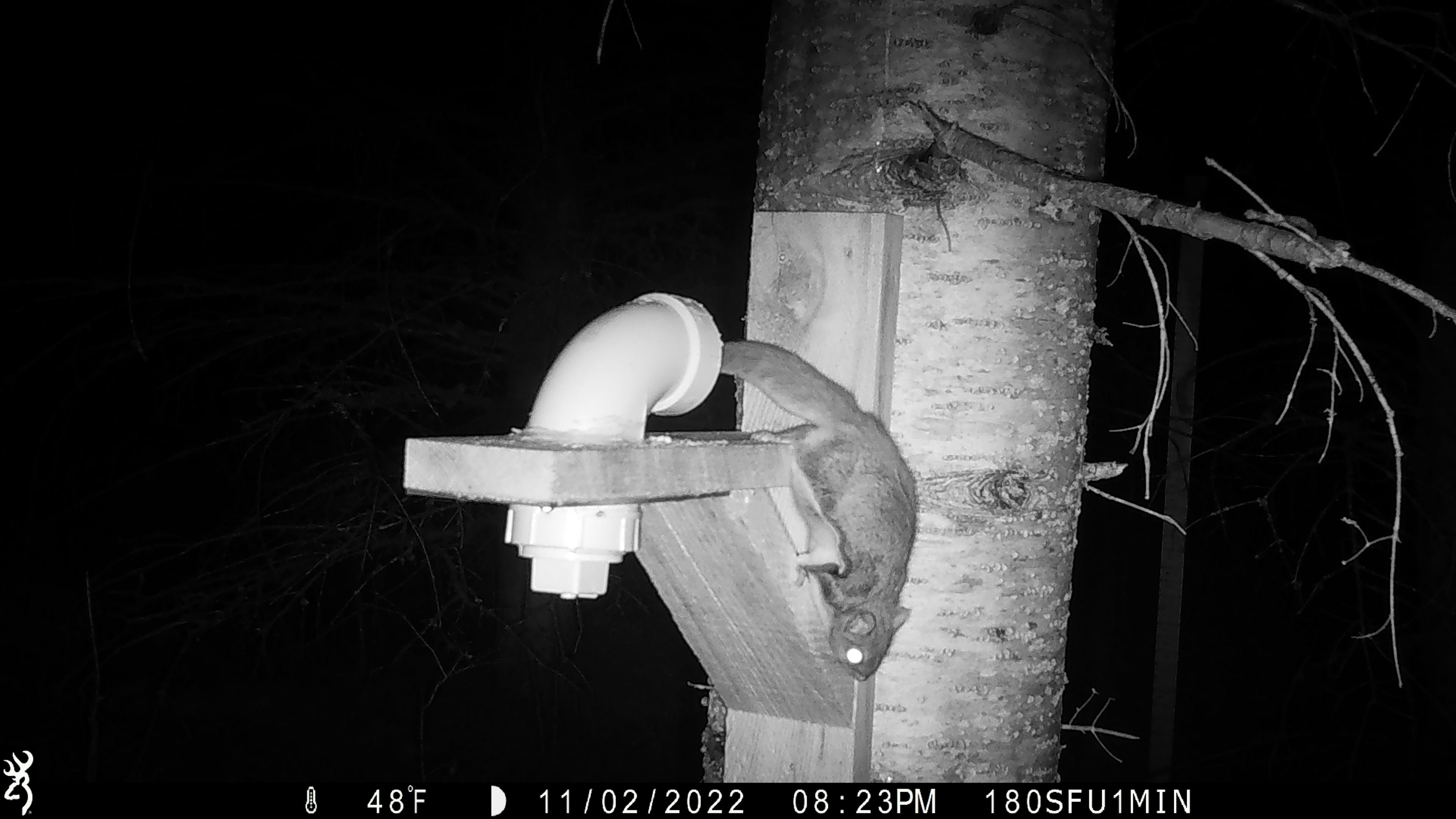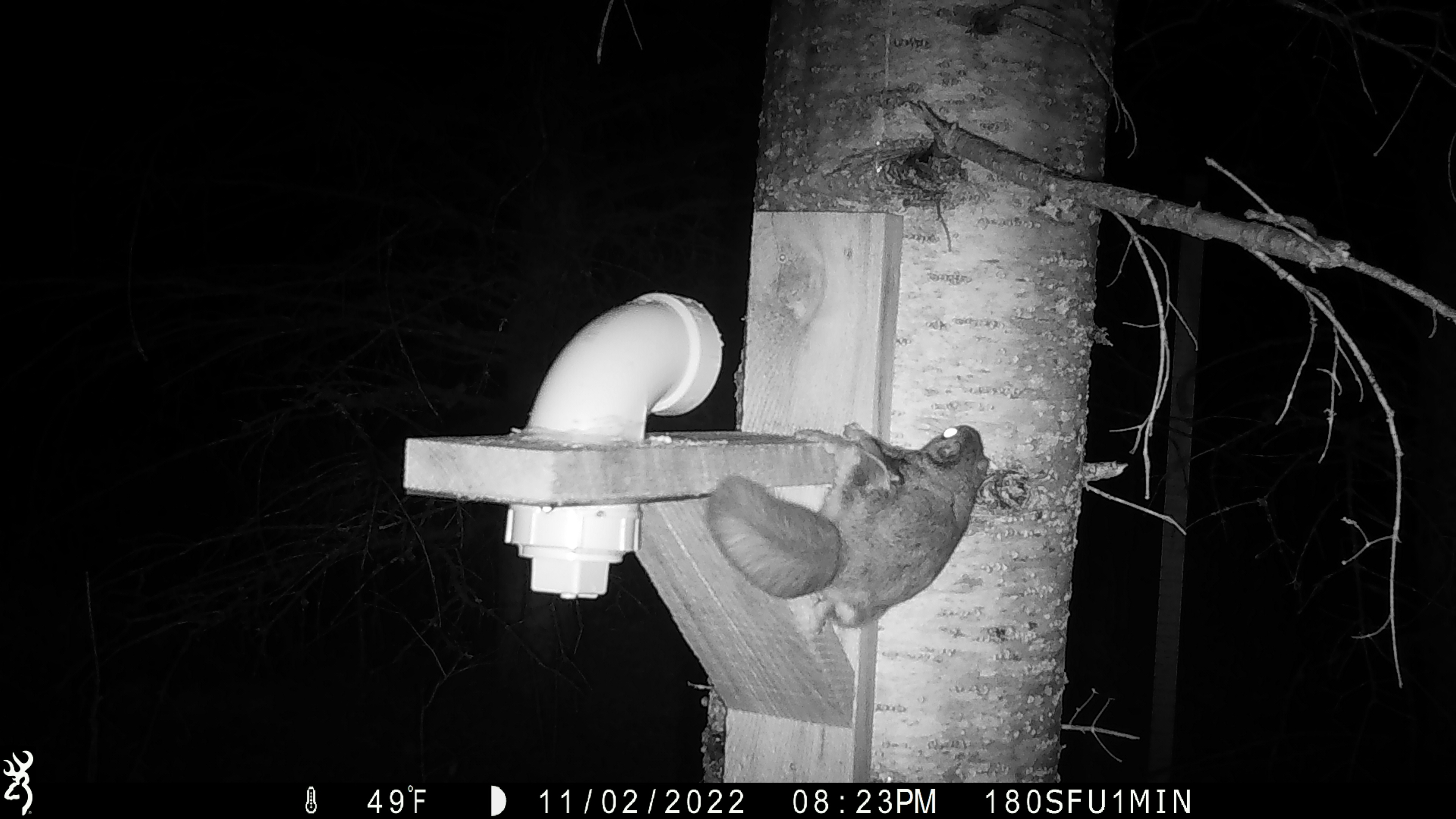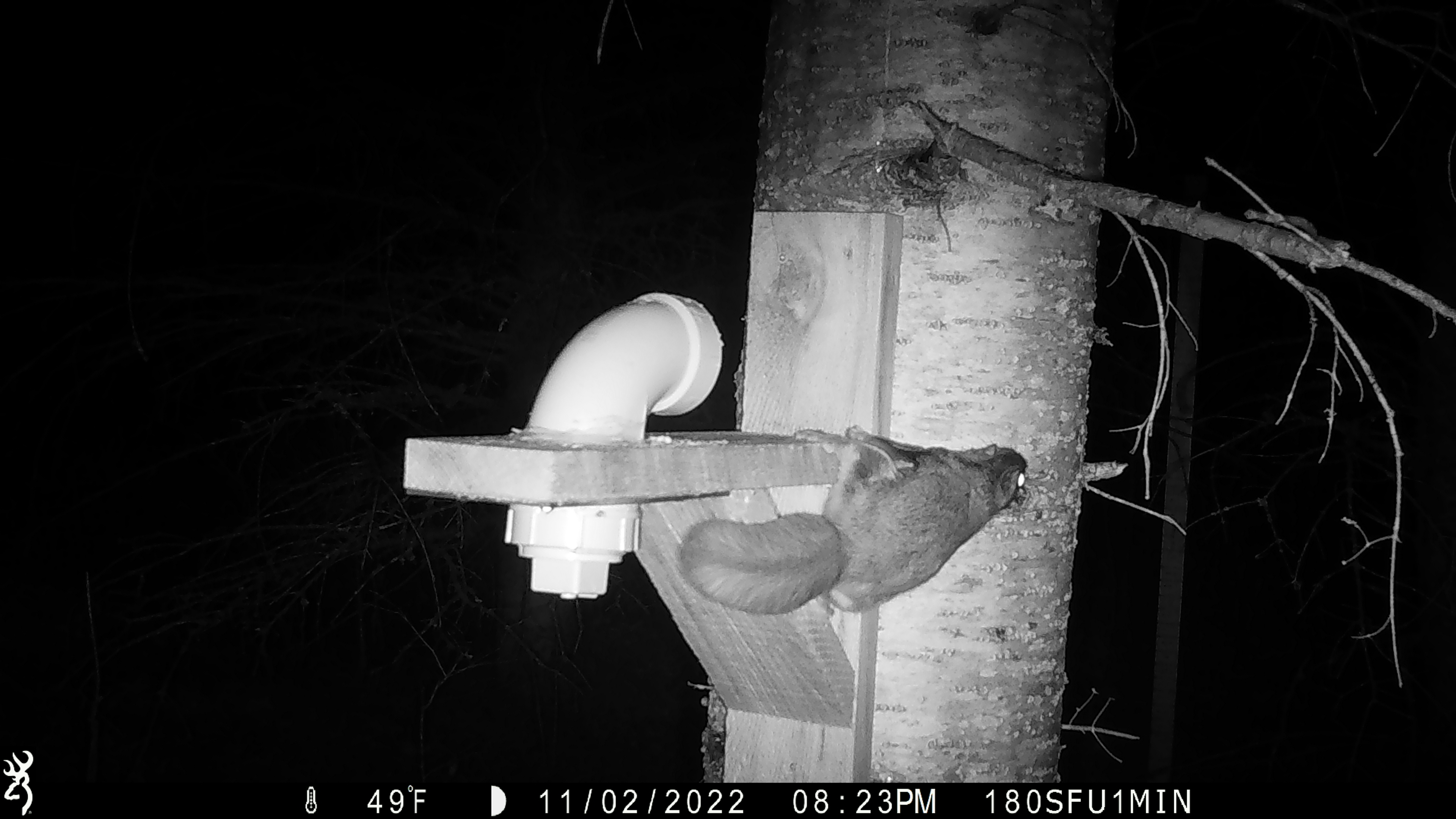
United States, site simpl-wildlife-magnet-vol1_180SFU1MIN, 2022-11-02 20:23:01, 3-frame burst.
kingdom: Animalia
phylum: Chordata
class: Mammalia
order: Rodentia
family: Sciuridae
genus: Glaucomys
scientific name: Glaucomys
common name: flying squirrel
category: flying squirrel sp.